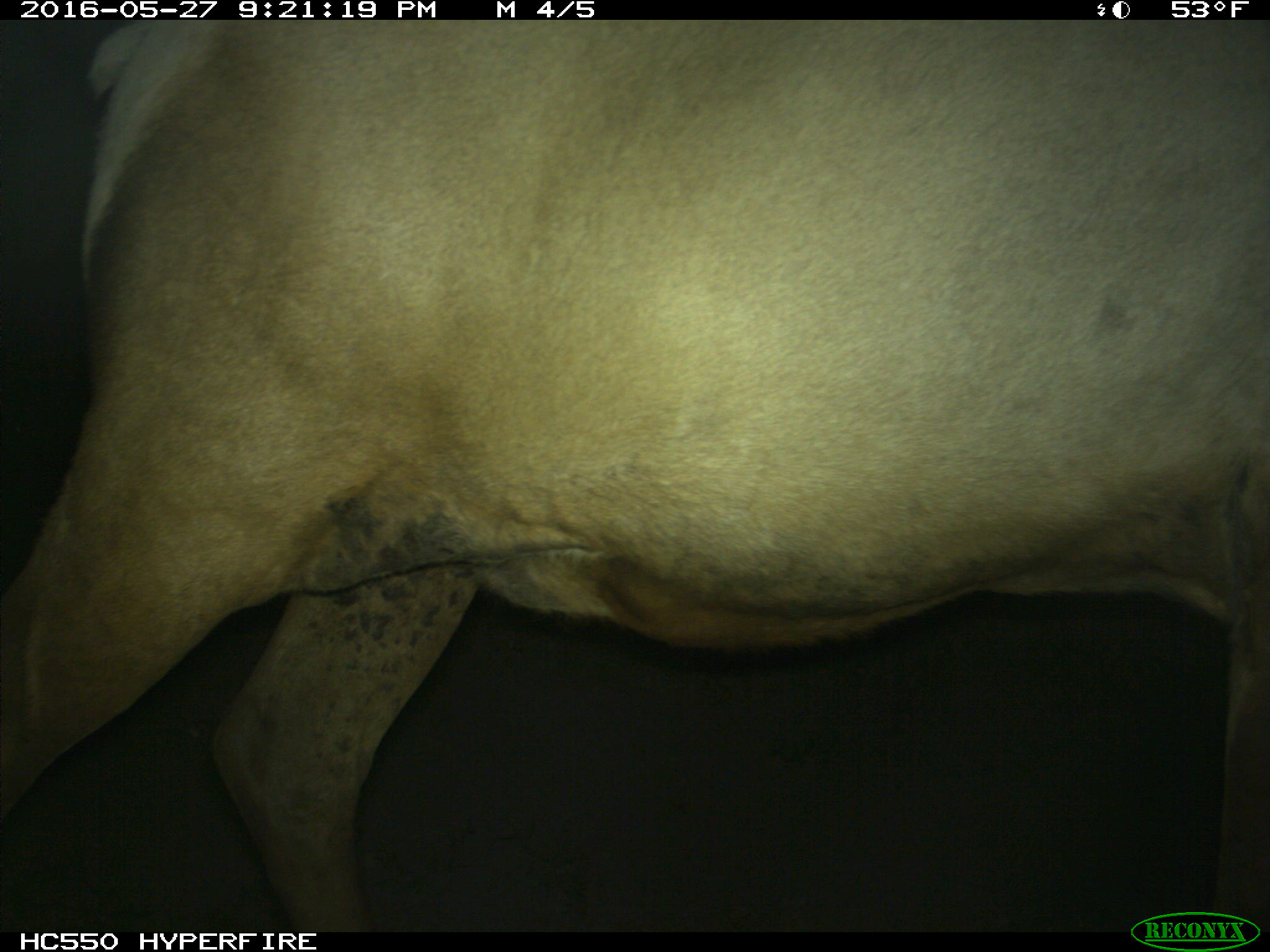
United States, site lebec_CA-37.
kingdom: Animalia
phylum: Chordata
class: Mammalia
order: Artiodactyla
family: Cervidae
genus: Cervus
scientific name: Cervus canadensis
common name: elk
Cervus canadensis (elk).